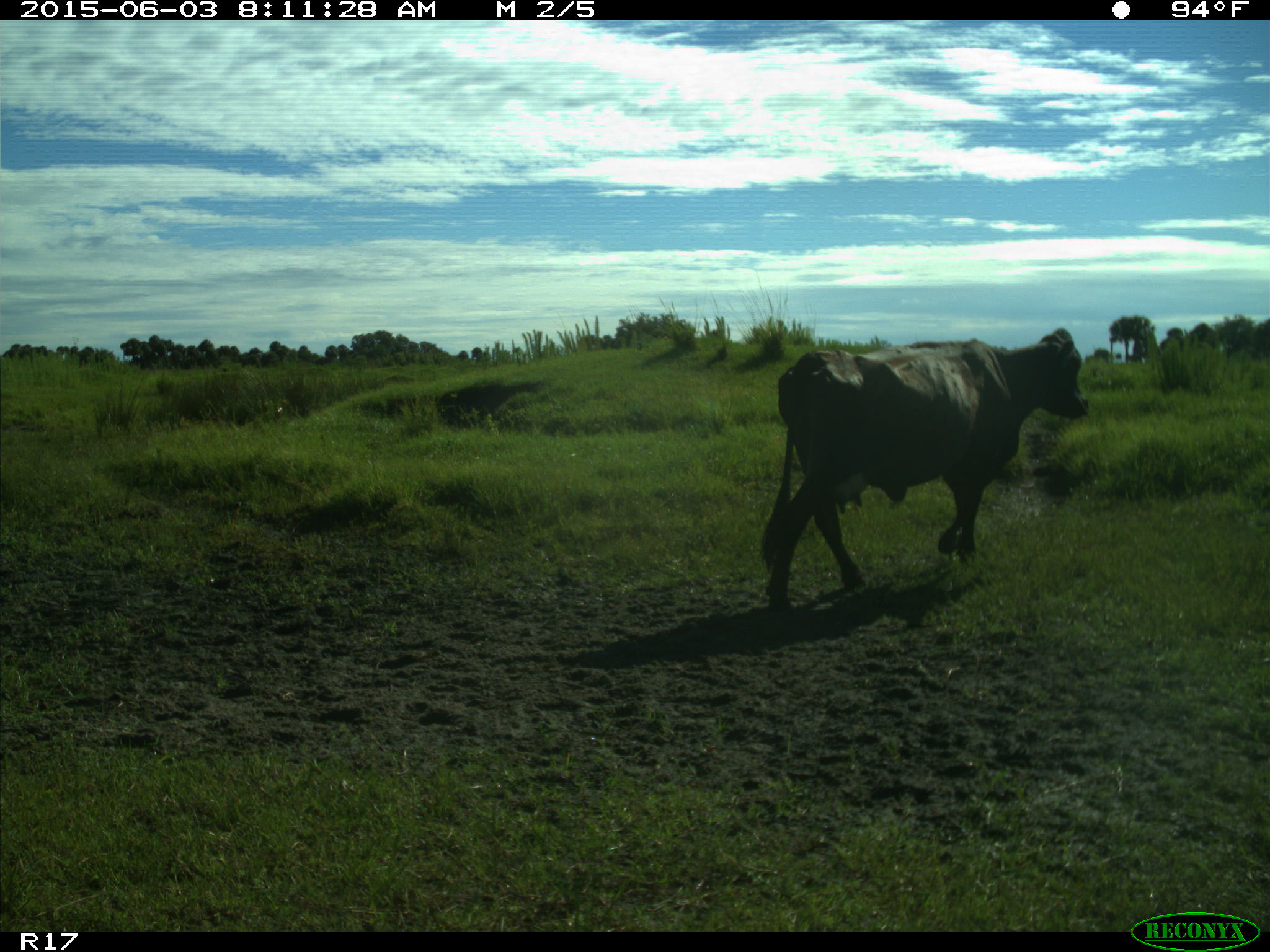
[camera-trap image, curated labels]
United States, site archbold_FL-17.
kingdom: Animalia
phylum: Chordata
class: Mammalia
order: Artiodactyla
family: Bovidae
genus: Bos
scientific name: Bos taurus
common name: domestic cow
Bos taurus (domestic cow).